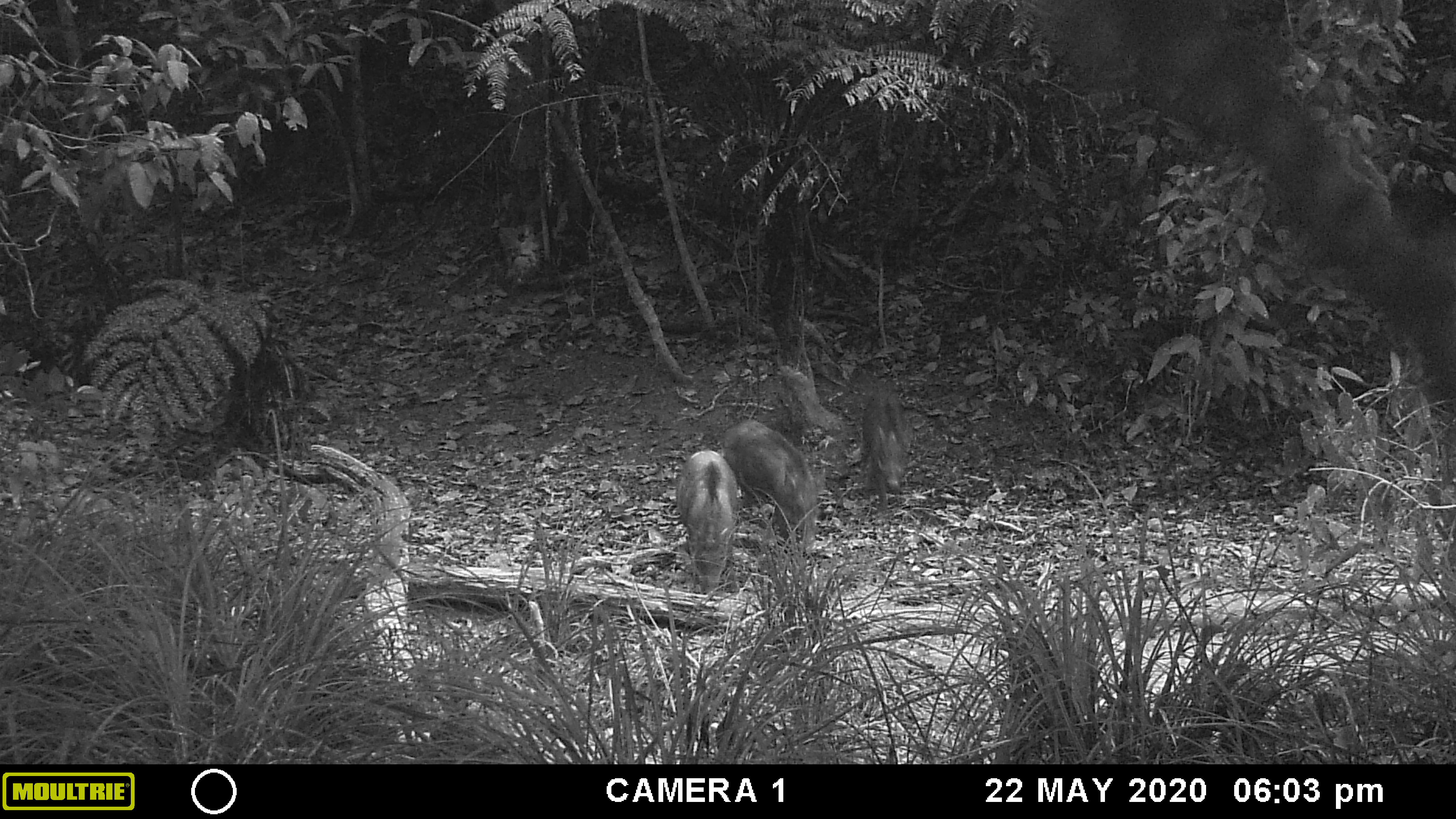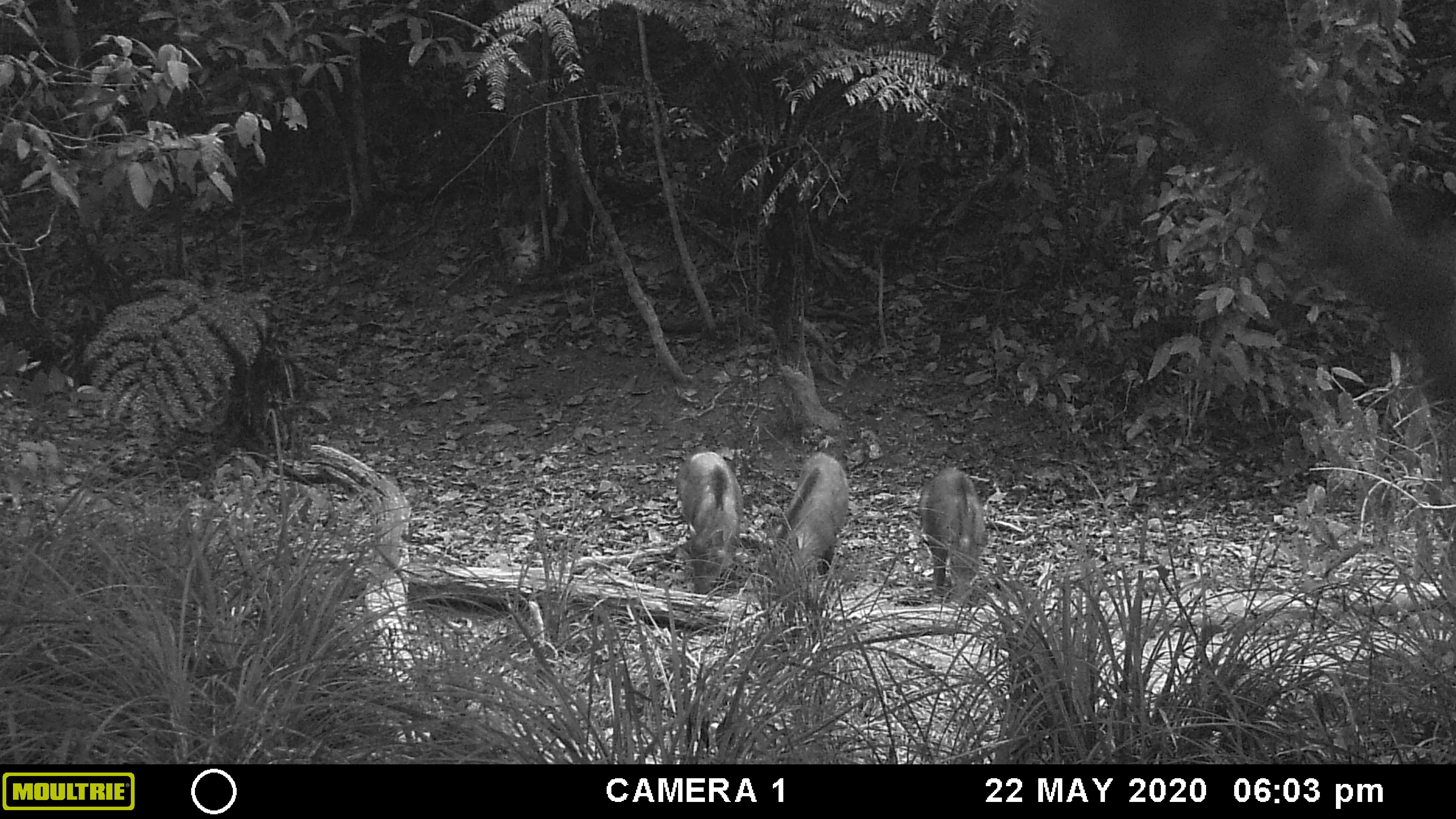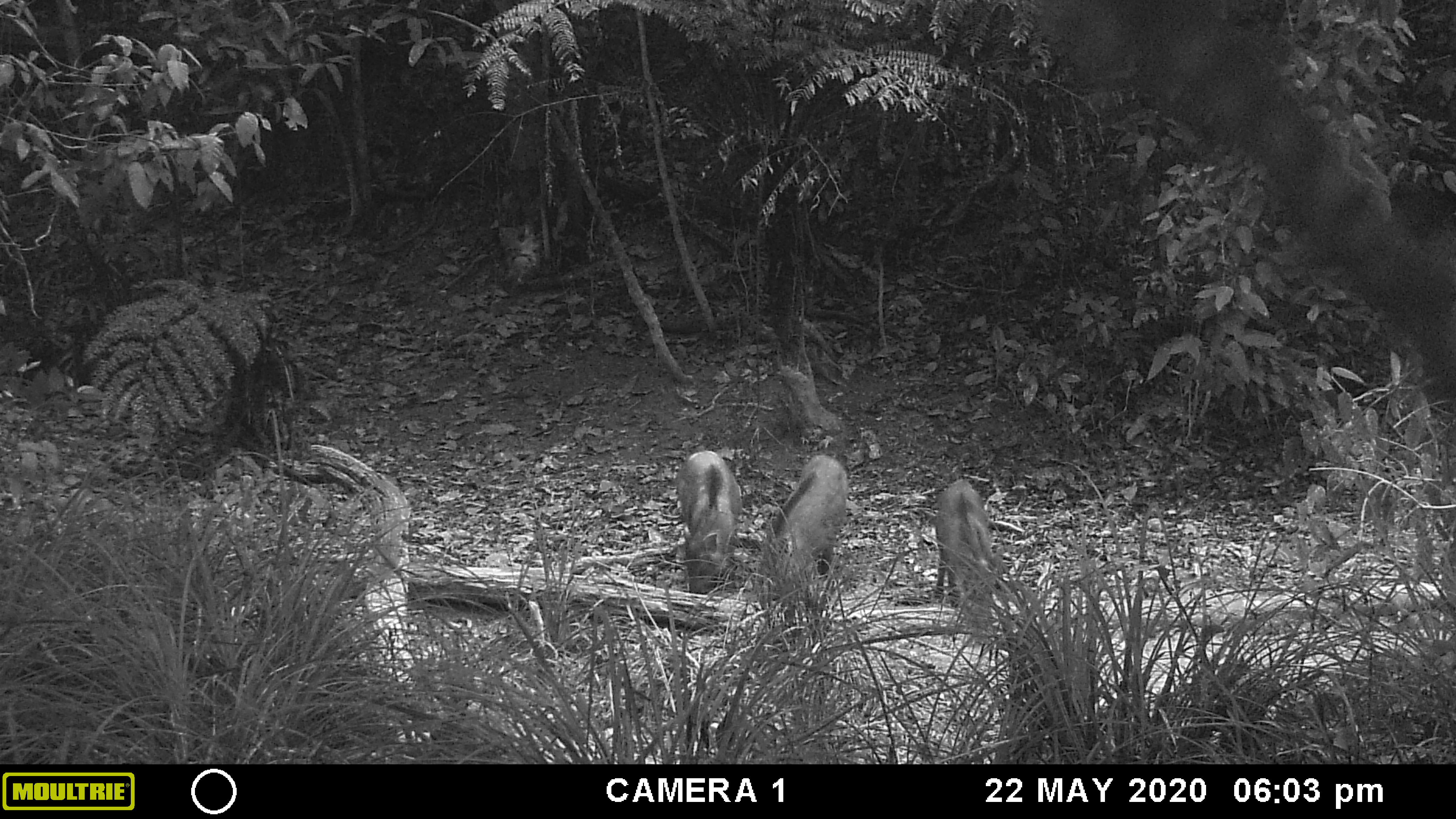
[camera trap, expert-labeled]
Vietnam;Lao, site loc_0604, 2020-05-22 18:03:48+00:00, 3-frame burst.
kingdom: Animalia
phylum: Chordata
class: Mammalia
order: Artiodactyla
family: Suidae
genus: Sus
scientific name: Sus scrofa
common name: eurasian wild pig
Eurasian wild pig (Sus scrofa). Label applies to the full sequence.